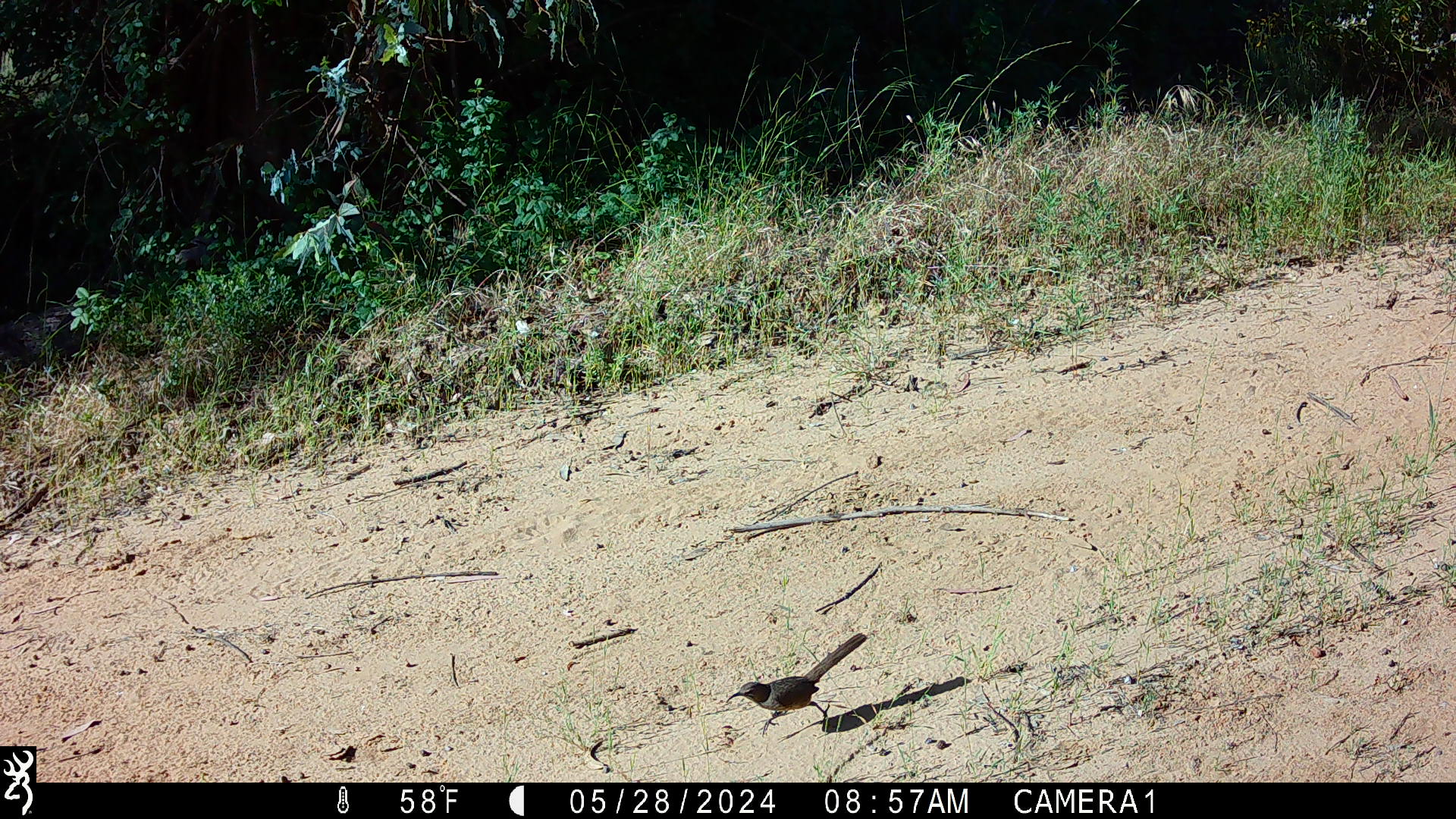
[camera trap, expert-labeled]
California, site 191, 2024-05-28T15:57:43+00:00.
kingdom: Animalia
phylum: Chordata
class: Aves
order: Passeriformes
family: Mimidae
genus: Toxostoma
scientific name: Toxostoma redivivum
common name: california thrasher